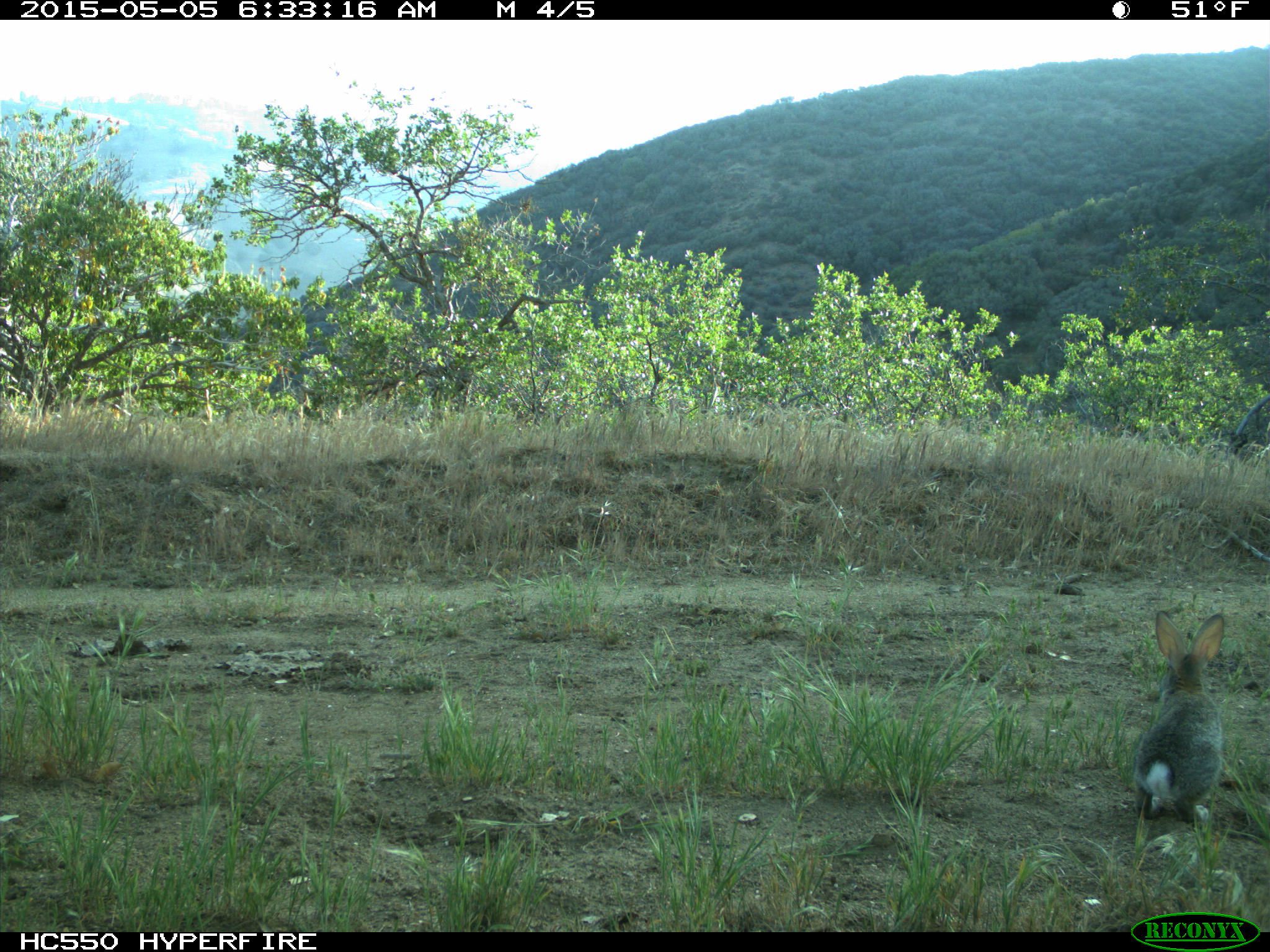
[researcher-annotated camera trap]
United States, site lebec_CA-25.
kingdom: Animalia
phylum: Chordata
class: Mammalia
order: Lagomorpha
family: Leporidae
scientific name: Leporidae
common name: rabbits and hares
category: unidentified rabbit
Unidentified rabbit (rabbits and hares) (Leporidae).